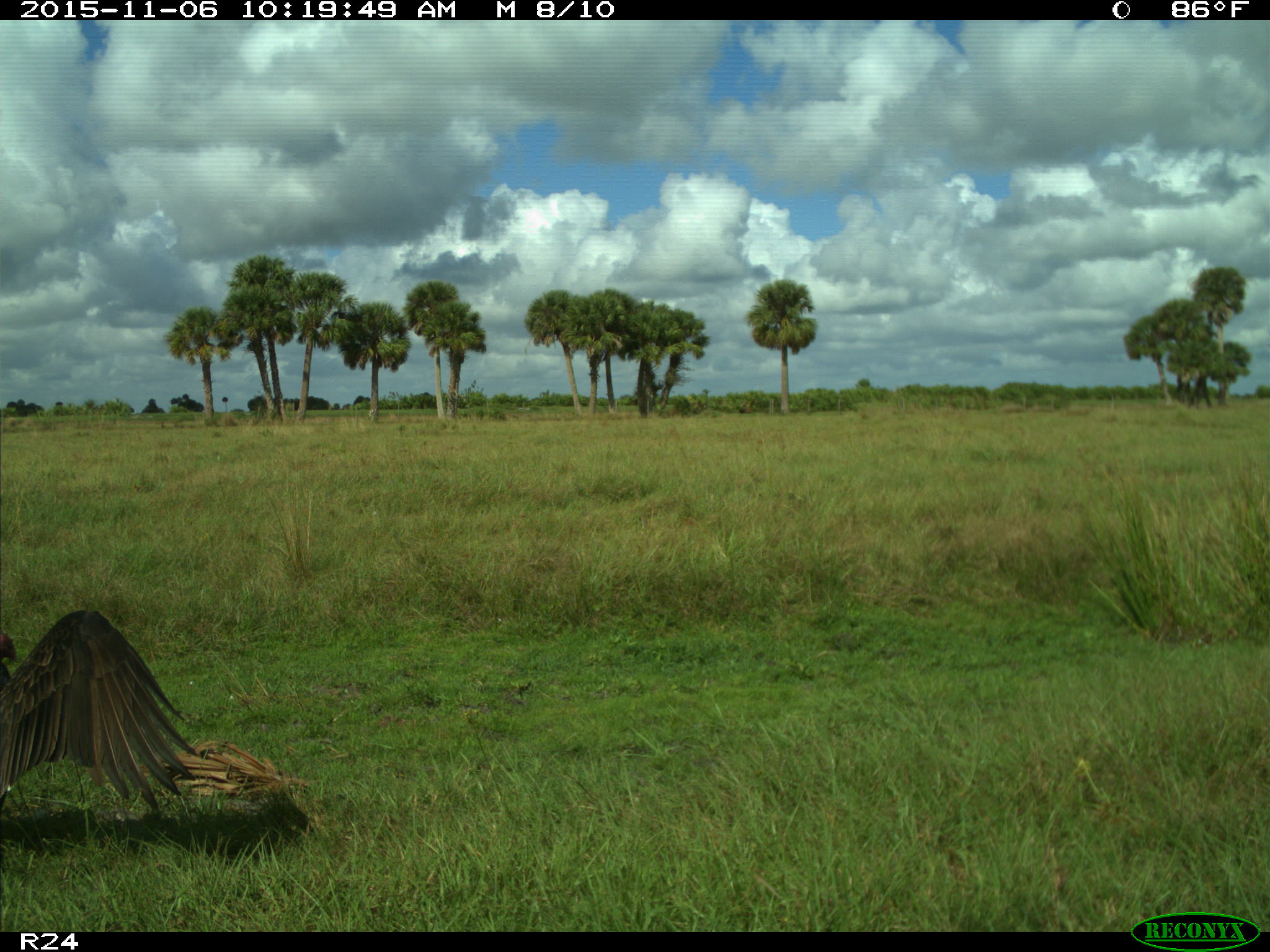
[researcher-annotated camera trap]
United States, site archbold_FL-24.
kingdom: Animalia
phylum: Chordata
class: Aves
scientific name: Aves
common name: birds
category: unidentified bird